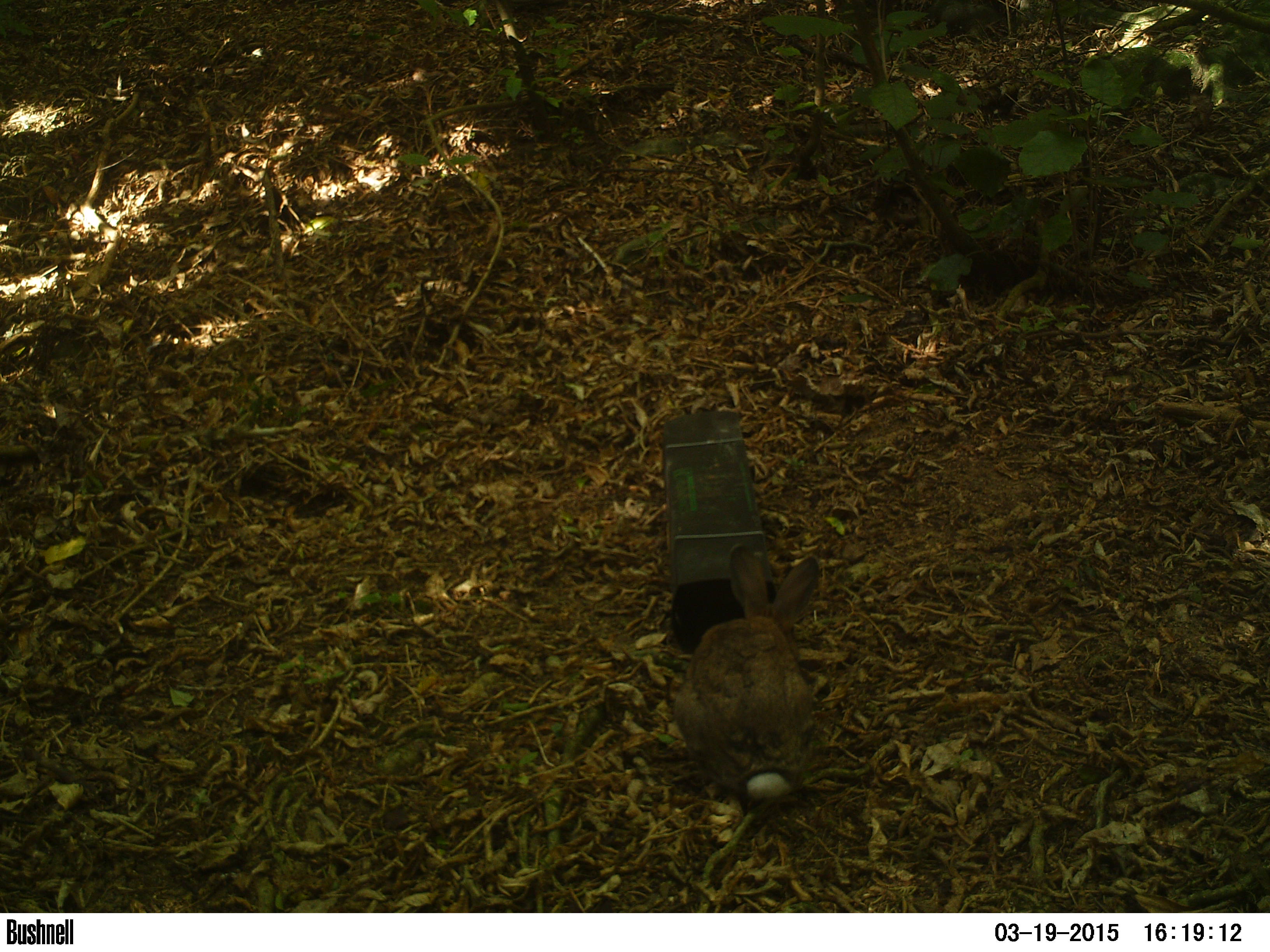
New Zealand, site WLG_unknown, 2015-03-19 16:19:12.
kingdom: Animalia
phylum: Chordata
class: Mammalia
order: Lagomorpha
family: Leporidae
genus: Oryctolagus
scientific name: Oryctolagus cuniculus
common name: european rabbit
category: rabbit